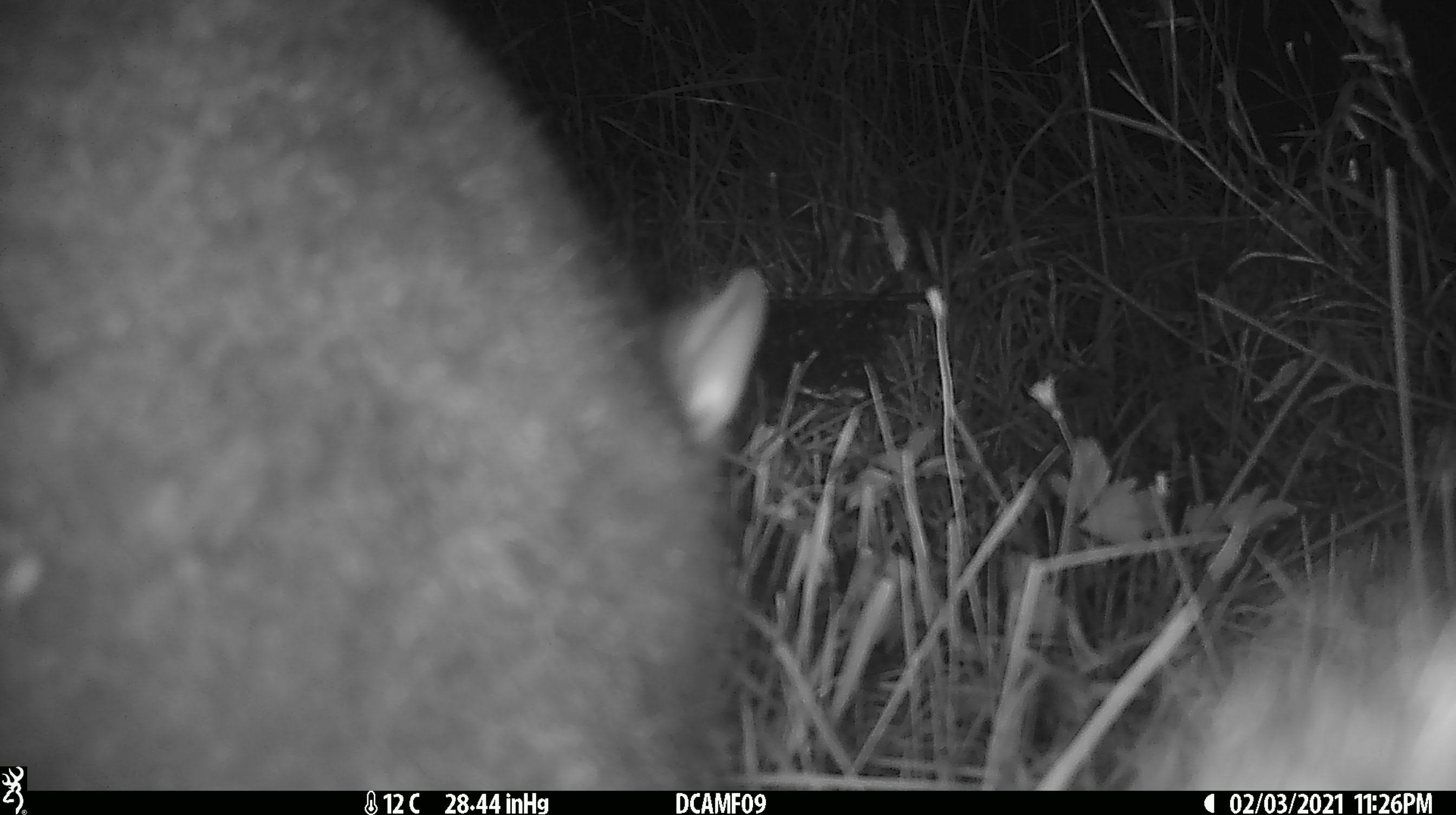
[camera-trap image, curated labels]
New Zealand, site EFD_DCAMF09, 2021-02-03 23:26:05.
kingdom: Animalia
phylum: Chordata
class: Mammalia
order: Diprotodontia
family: Phalangeridae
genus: Trichosurus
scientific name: Trichosurus vulpecula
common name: common brushtail possum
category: possum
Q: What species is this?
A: Possum (common brushtail possum) (Trichosurus vulpecula).